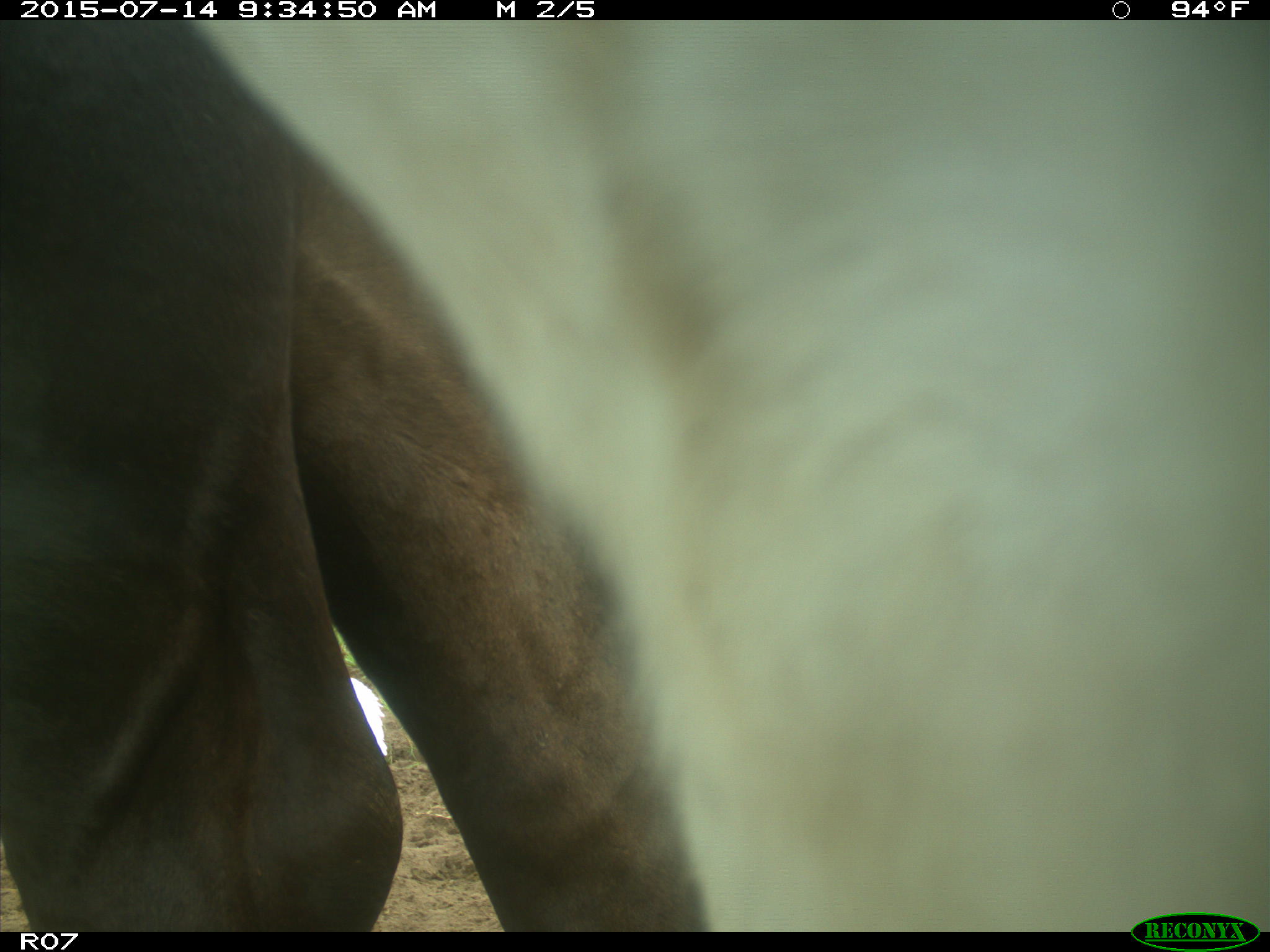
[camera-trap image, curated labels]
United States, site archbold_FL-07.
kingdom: Animalia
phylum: Chordata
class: Mammalia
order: Artiodactyla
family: Bovidae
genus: Bos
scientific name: Bos taurus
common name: domestic cow